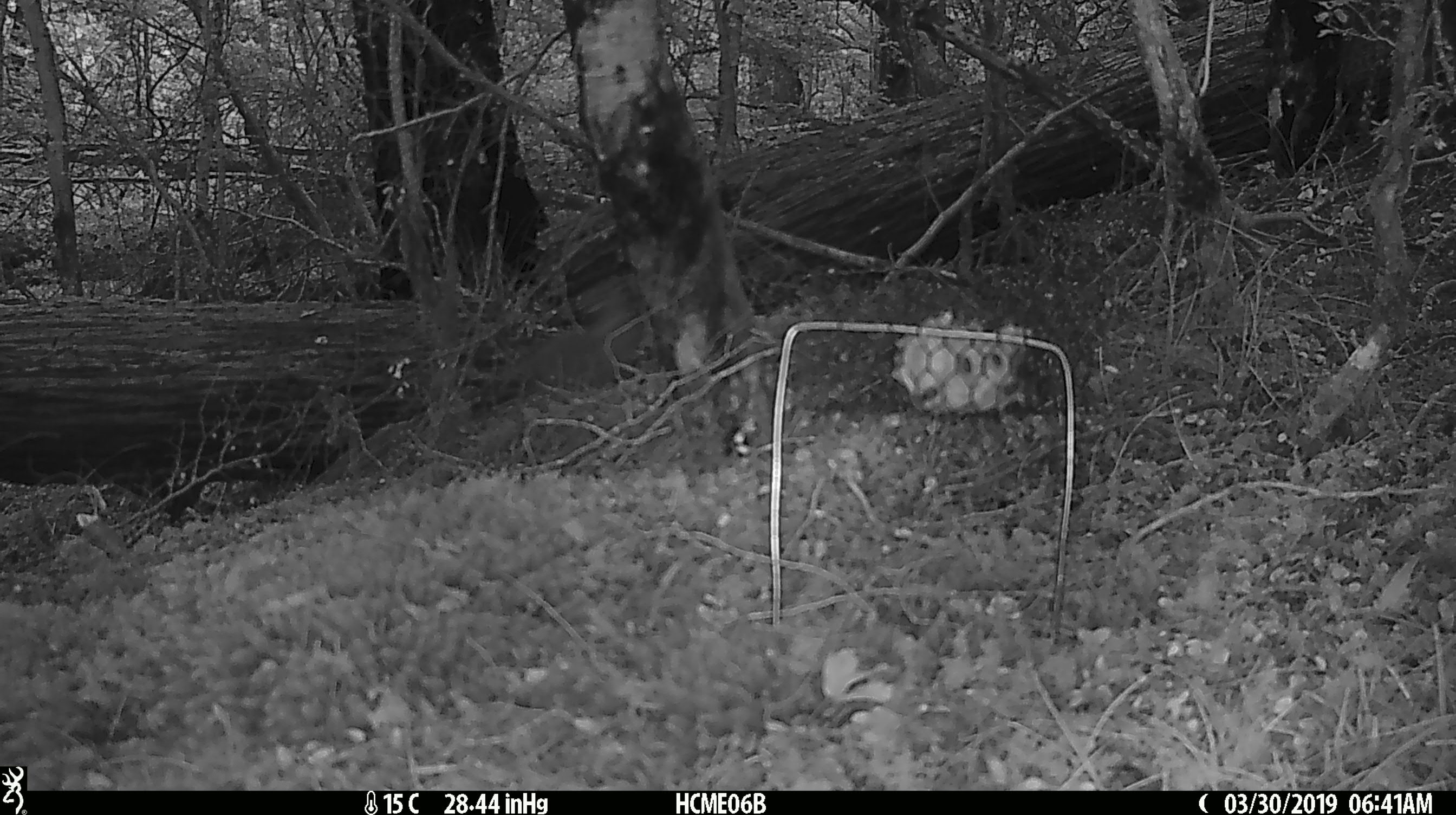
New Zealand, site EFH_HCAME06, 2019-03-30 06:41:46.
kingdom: Animalia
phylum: Chordata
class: Mammalia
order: Lagomorpha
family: Leporidae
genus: Oryctolagus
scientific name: Oryctolagus cuniculus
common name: european rabbit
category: rabbit